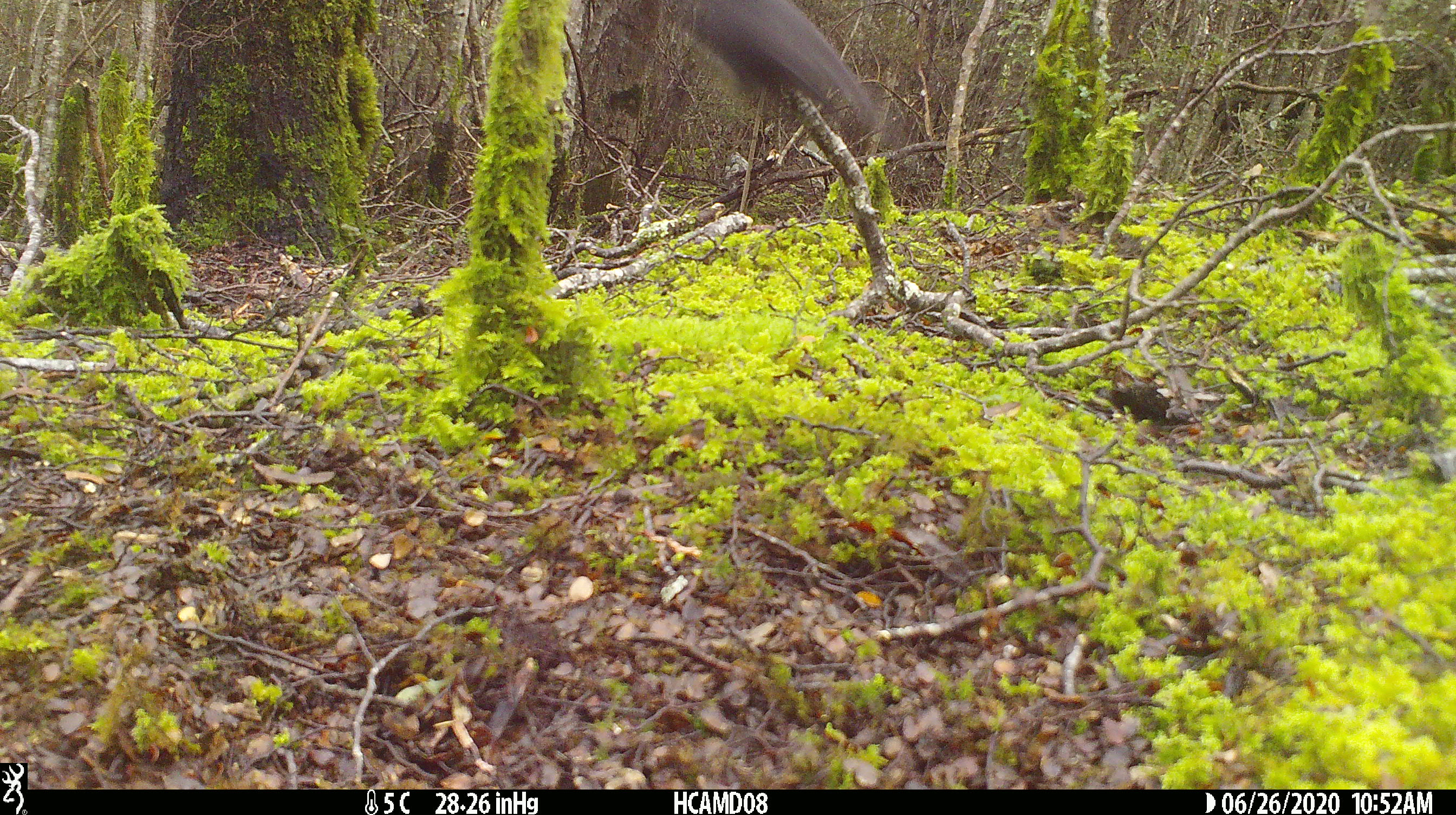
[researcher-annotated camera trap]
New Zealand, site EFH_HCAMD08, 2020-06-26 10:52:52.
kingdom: Animalia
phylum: Chordata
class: Aves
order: Passeriformes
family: Petroicidae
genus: Petroica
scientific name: Petroica australis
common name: new zealand robin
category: robin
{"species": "robin (new zealand robin) (Petroica australis)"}